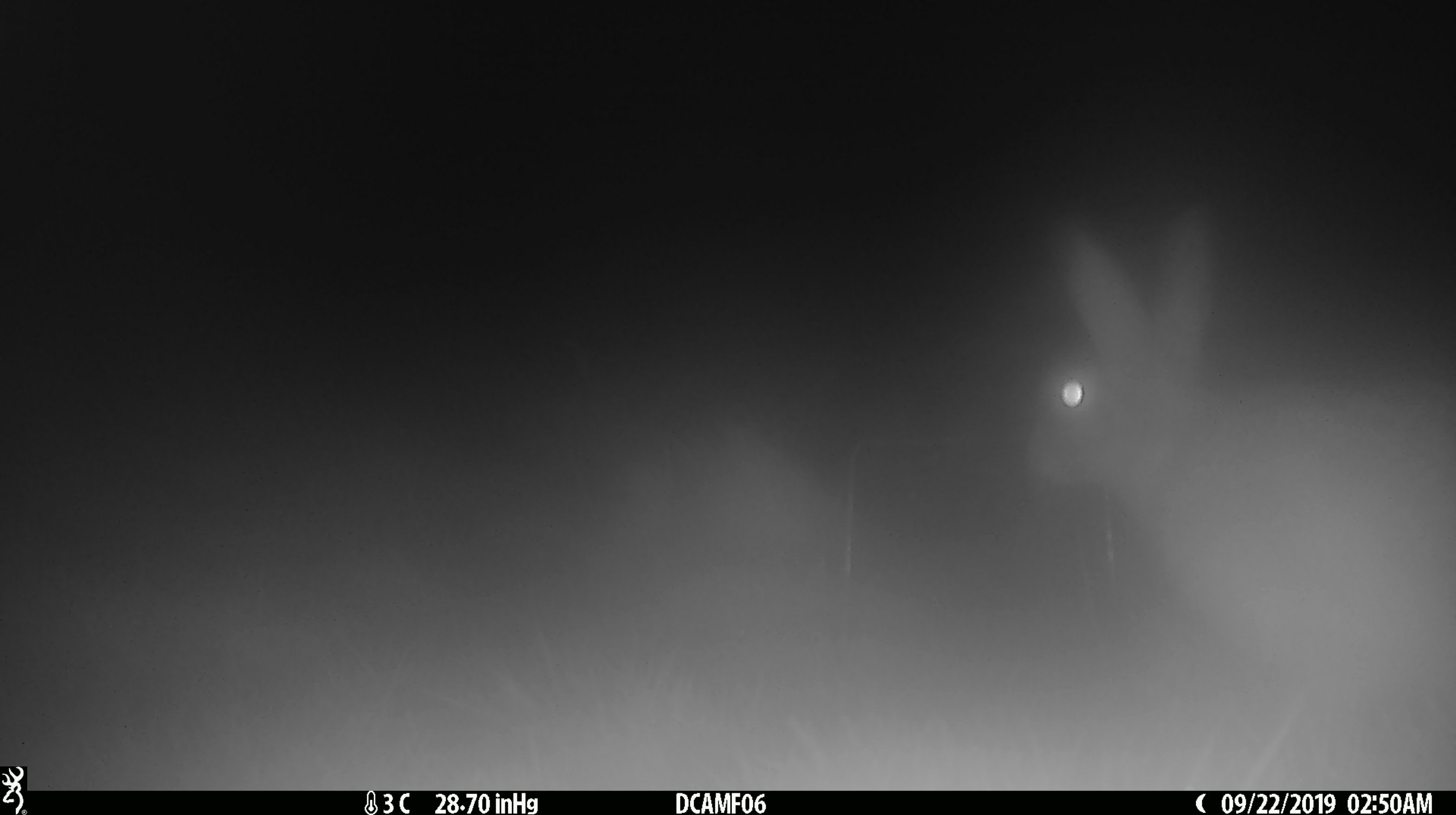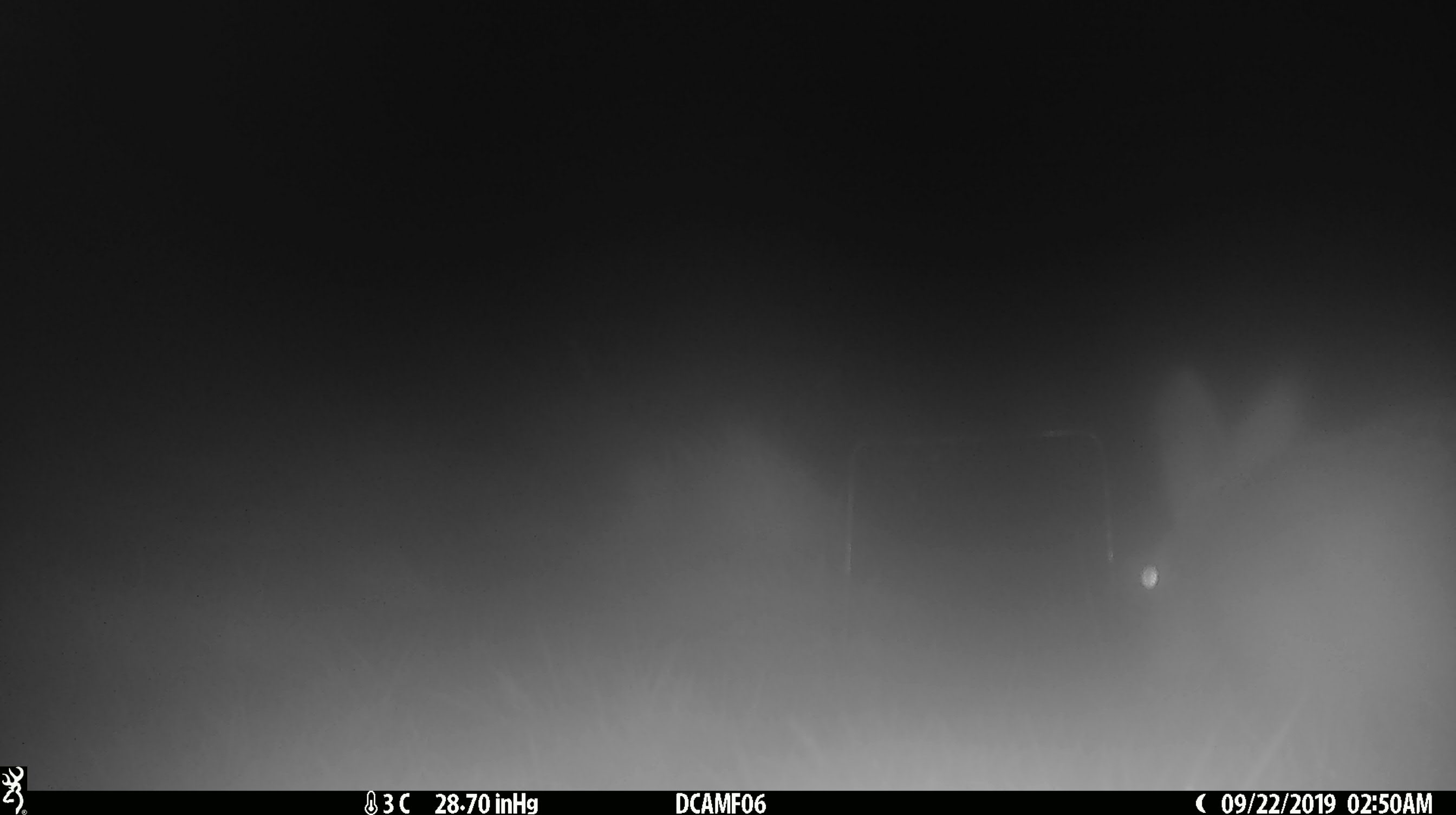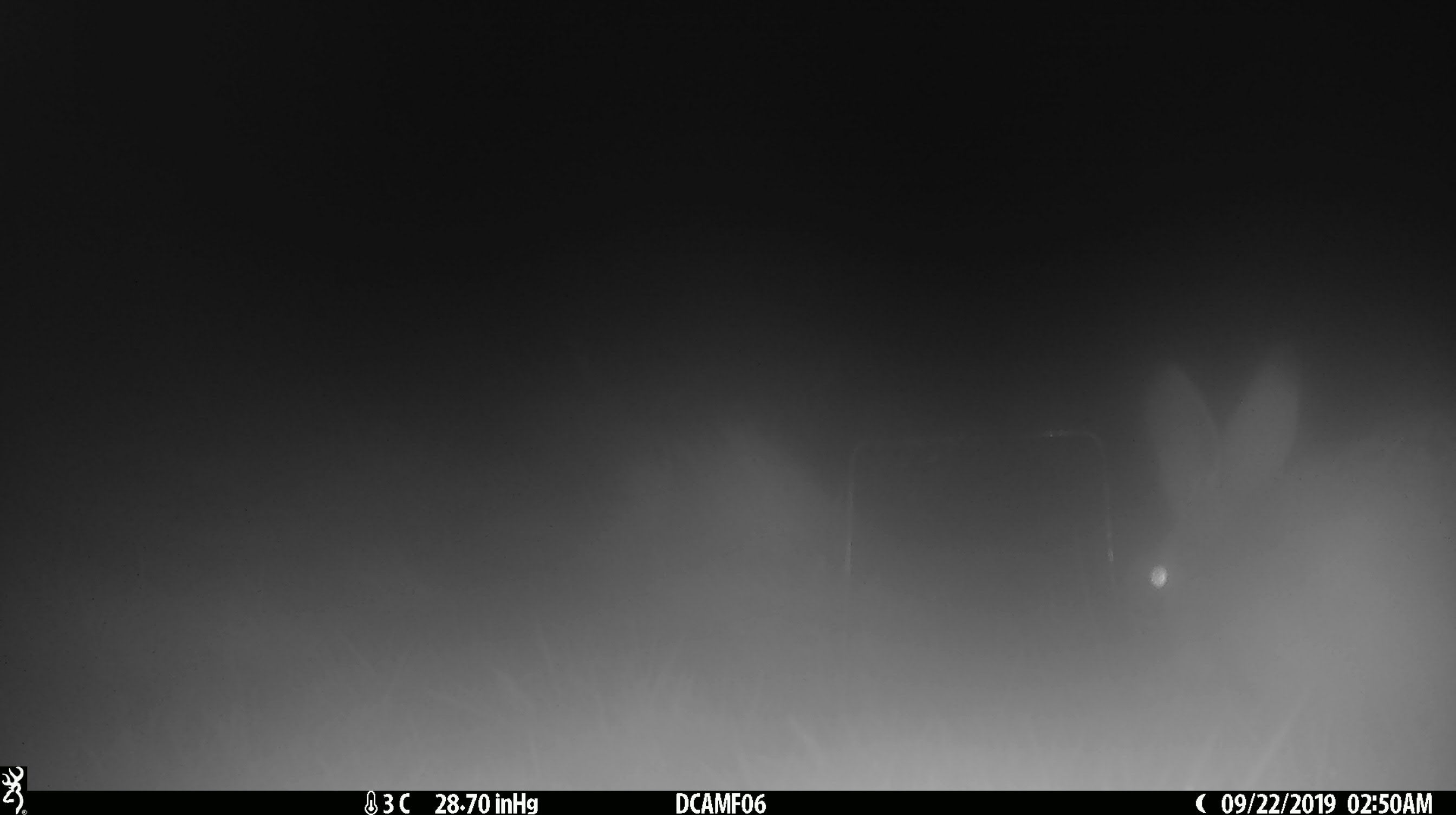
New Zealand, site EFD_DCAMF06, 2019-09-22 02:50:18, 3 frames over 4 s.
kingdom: Animalia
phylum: Chordata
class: Mammalia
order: Lagomorpha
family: Leporidae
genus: Lepus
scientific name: Lepus europaeus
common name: brown hare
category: hare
Hare (brown hare) (Lepus europaeus).